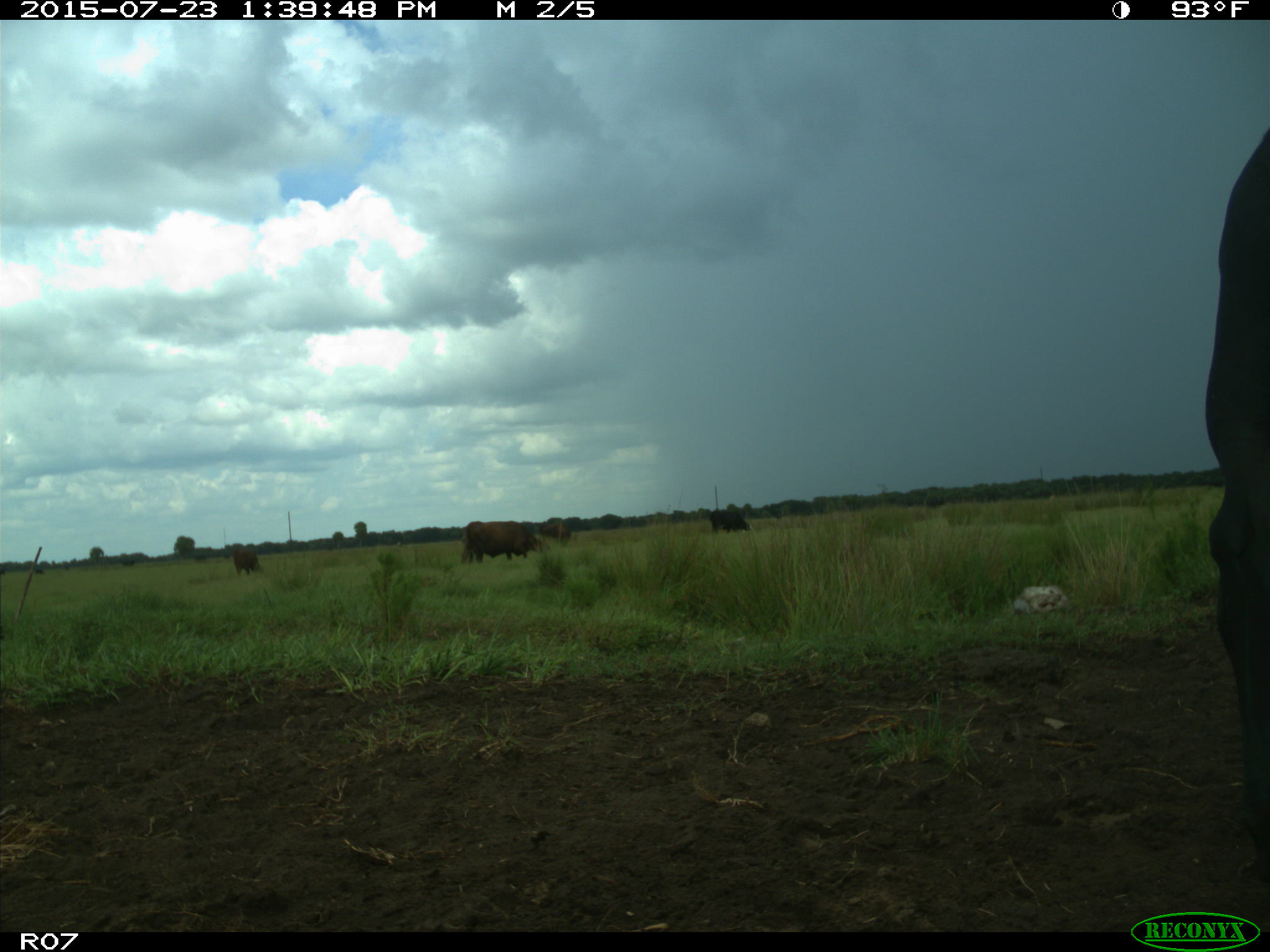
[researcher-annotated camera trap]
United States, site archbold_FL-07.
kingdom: Animalia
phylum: Chordata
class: Mammalia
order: Artiodactyla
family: Bovidae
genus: Bos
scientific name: Bos taurus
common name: domestic cow